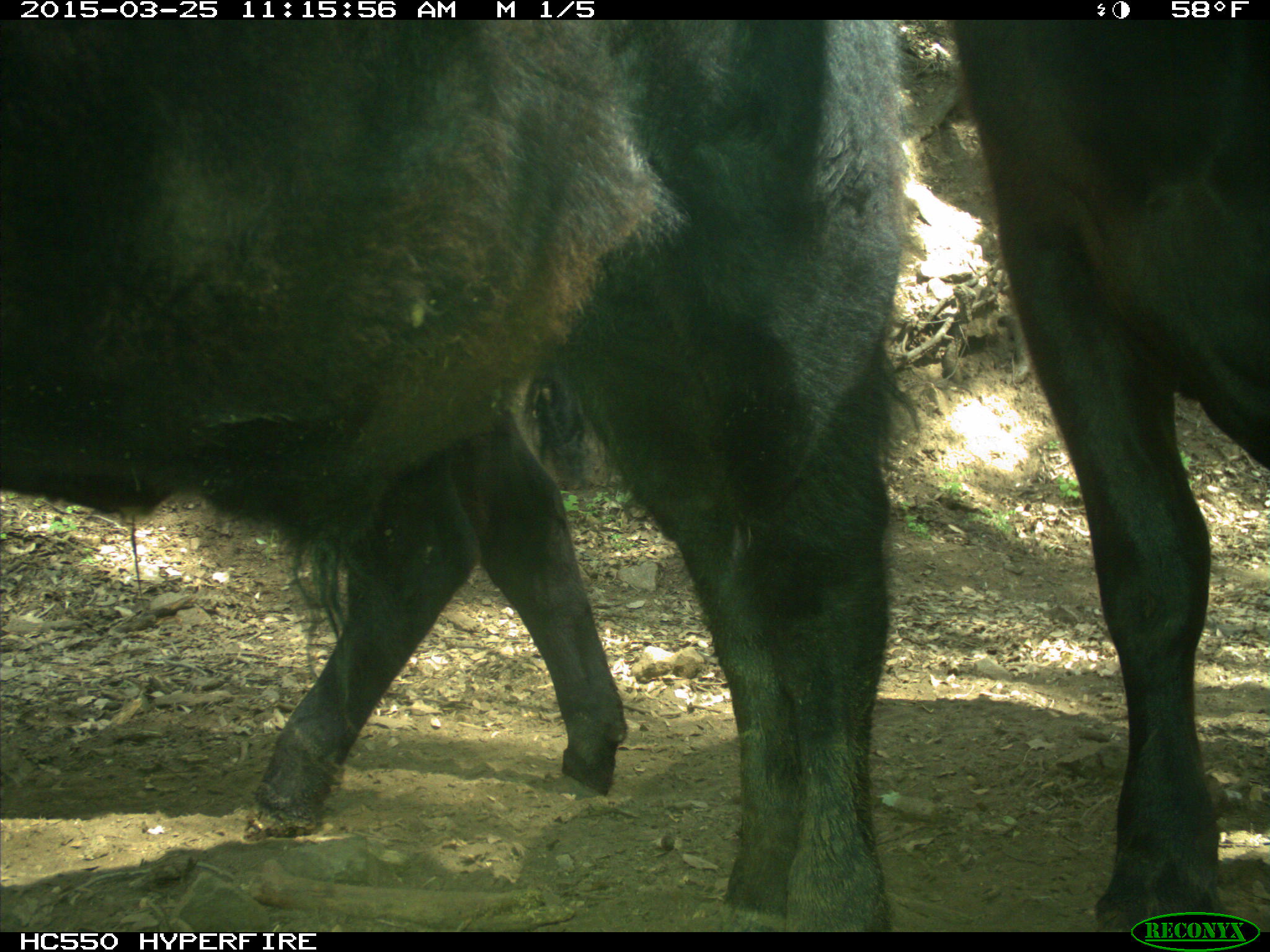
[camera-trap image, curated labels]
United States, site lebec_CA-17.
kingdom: Animalia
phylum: Chordata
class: Mammalia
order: Artiodactyla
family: Bovidae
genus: Bos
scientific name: Bos taurus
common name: domestic cow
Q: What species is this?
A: Bos taurus (domestic cow).